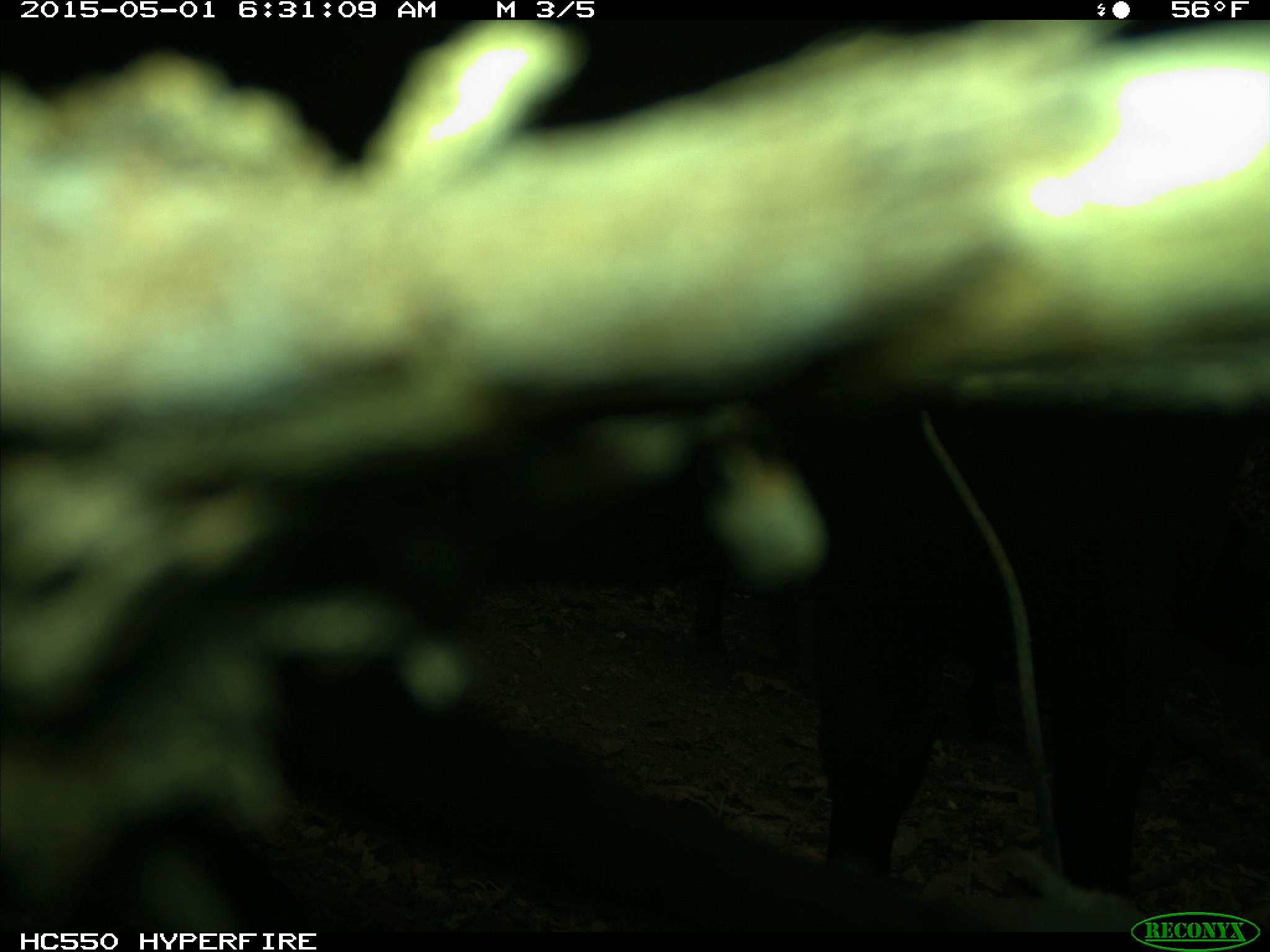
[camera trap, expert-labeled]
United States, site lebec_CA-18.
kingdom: Animalia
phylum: Chordata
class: Mammalia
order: Artiodactyla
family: Bovidae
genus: Bos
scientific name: Bos taurus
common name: domestic cow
Bos taurus (domestic cow).